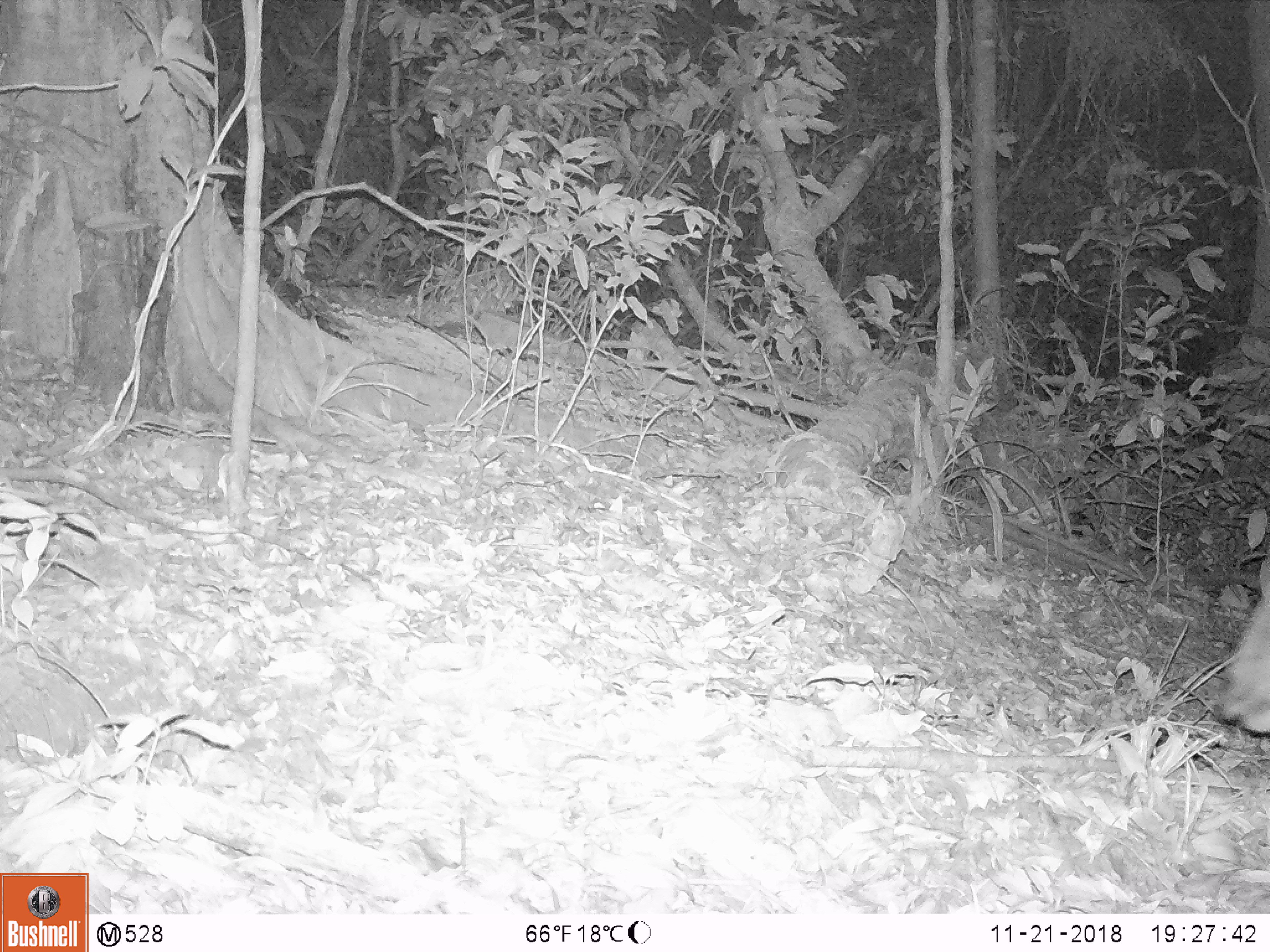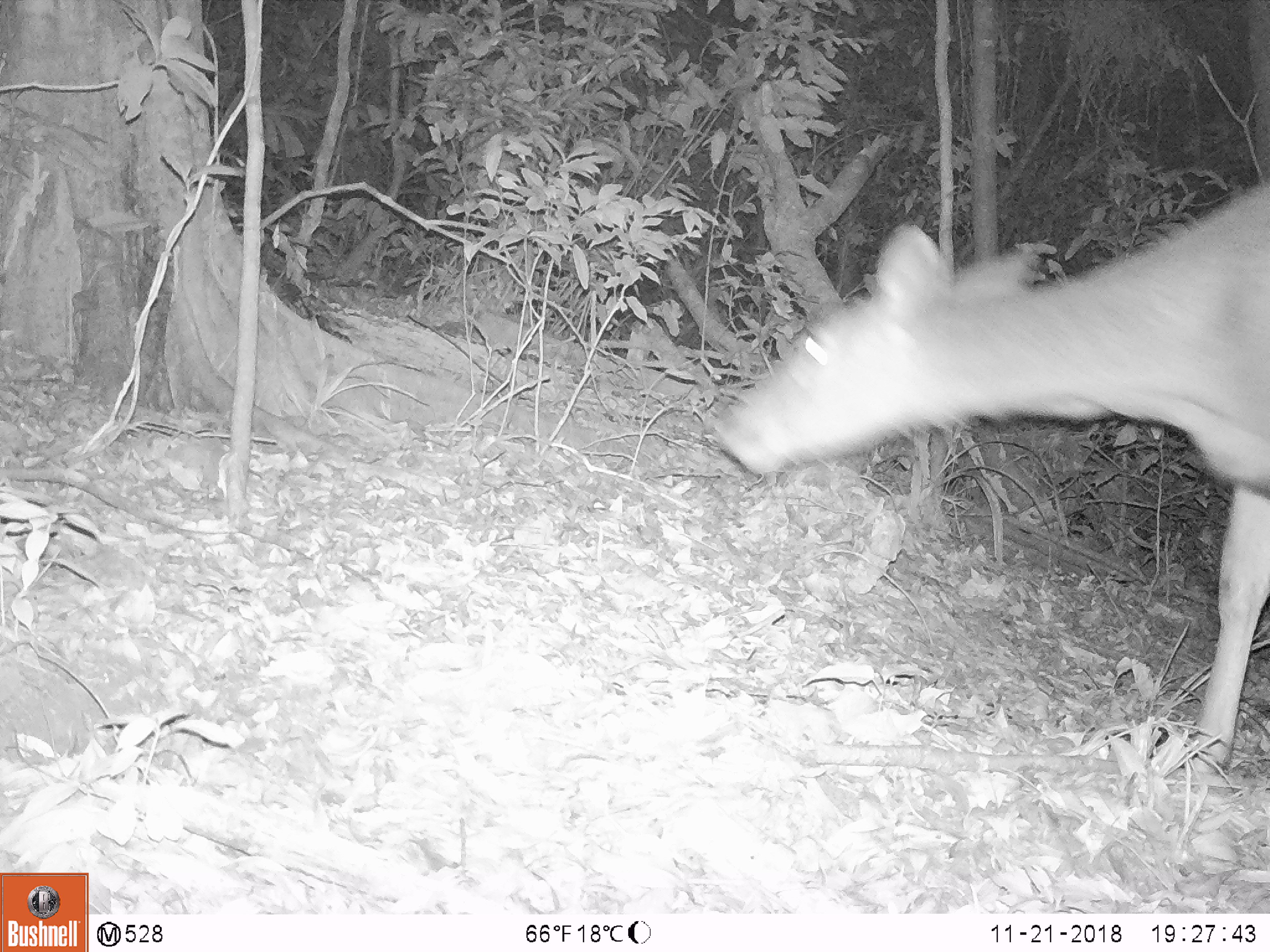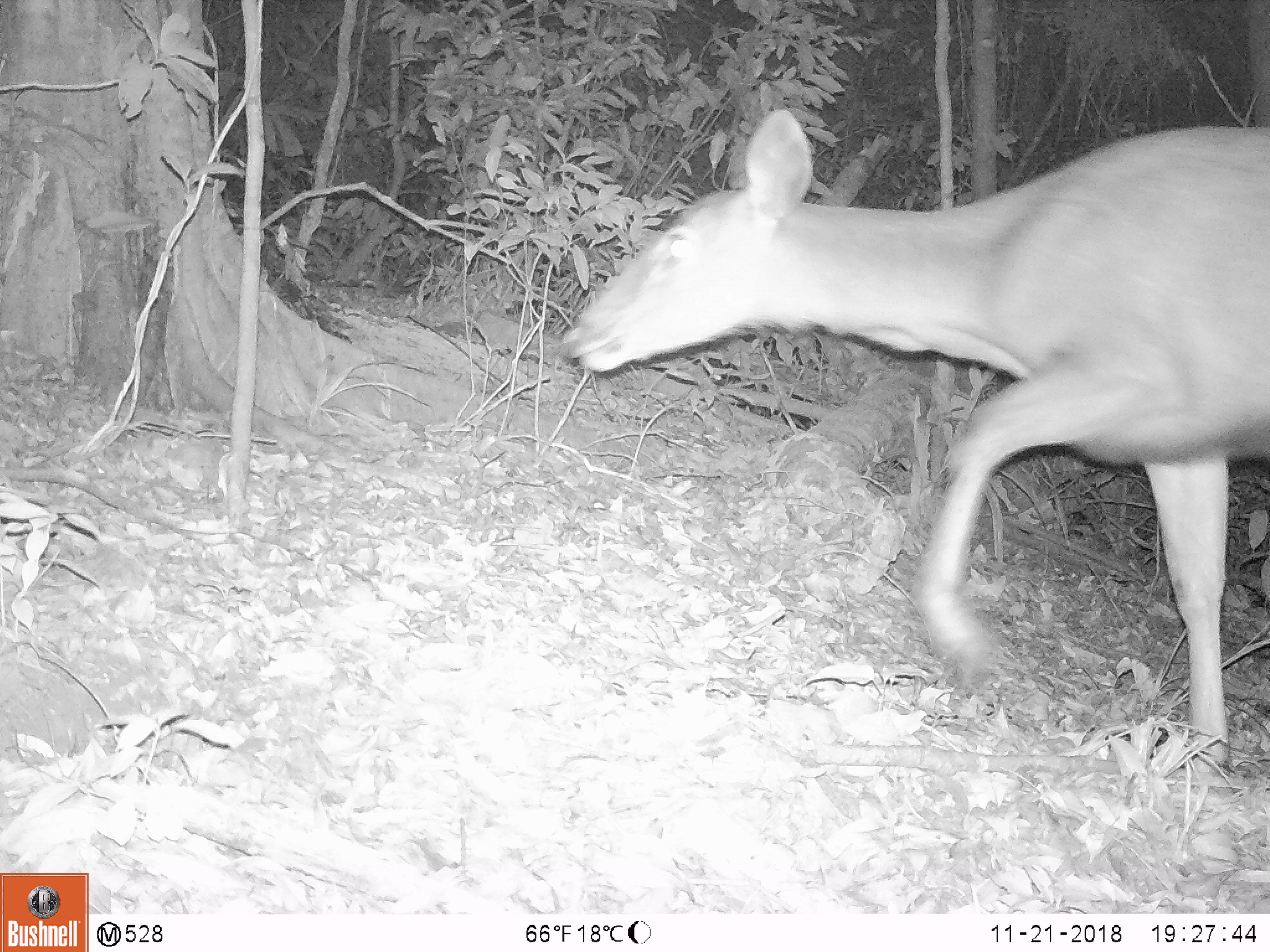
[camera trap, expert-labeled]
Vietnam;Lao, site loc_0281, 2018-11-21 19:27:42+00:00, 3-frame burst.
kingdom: Animalia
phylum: Chordata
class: Mammalia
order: Artiodactyla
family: Cervidae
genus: Rusa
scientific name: Rusa unicolor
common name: sambar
Sambar (Rusa unicolor). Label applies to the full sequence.